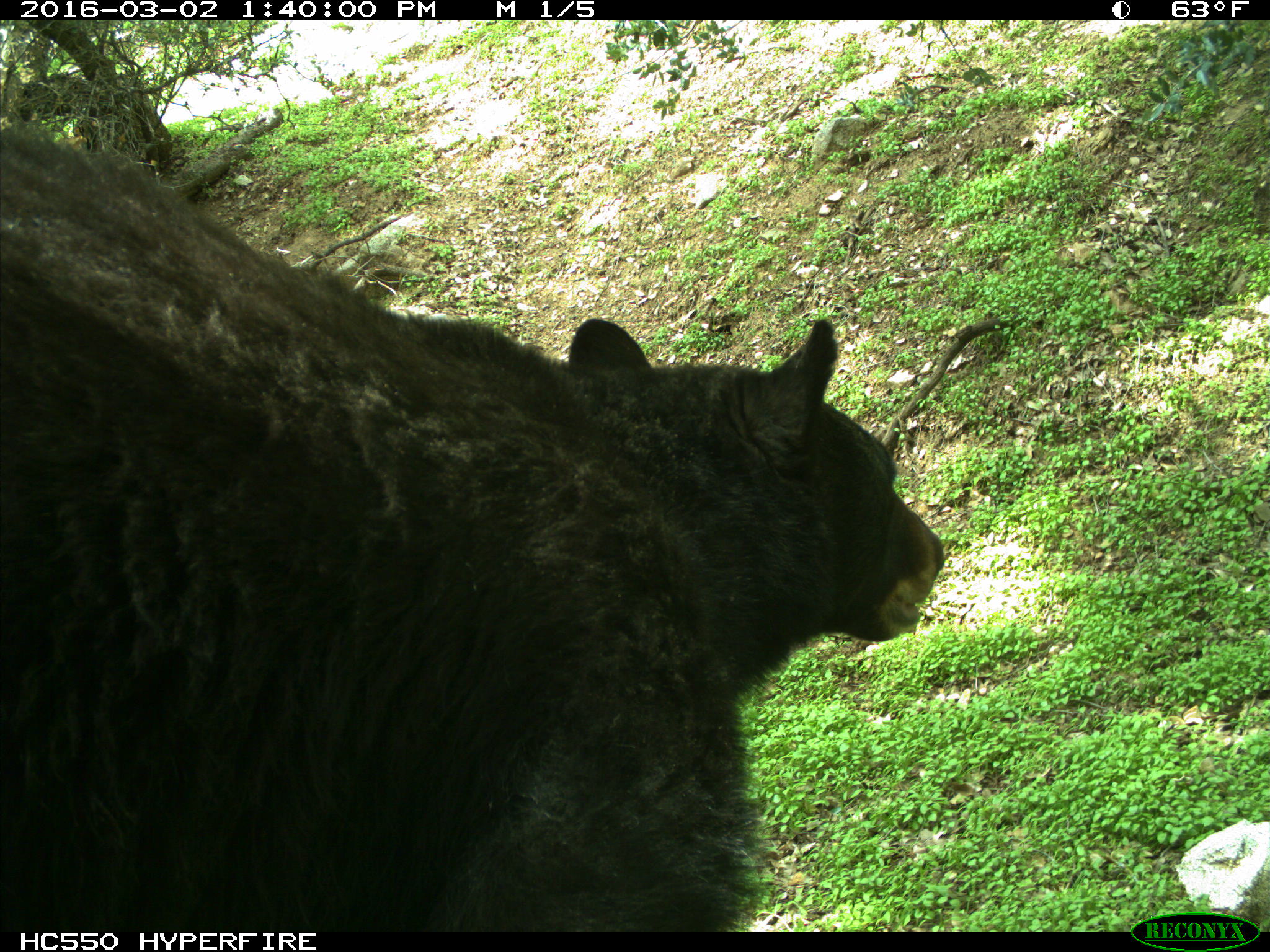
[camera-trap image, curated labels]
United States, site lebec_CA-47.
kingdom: Animalia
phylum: Chordata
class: Mammalia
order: Carnivora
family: Ursidae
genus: Ursus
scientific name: Ursus americanus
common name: american black bear